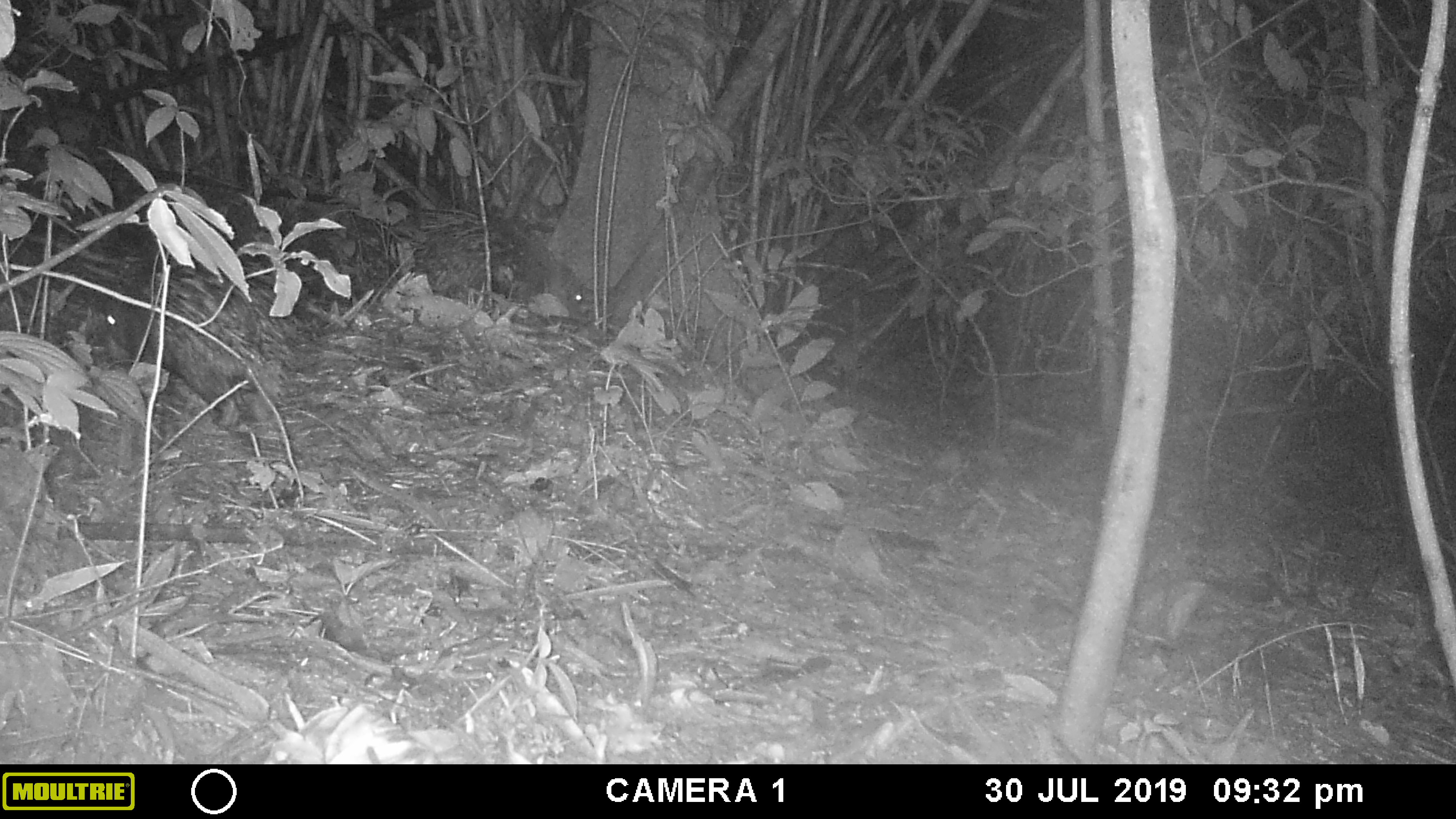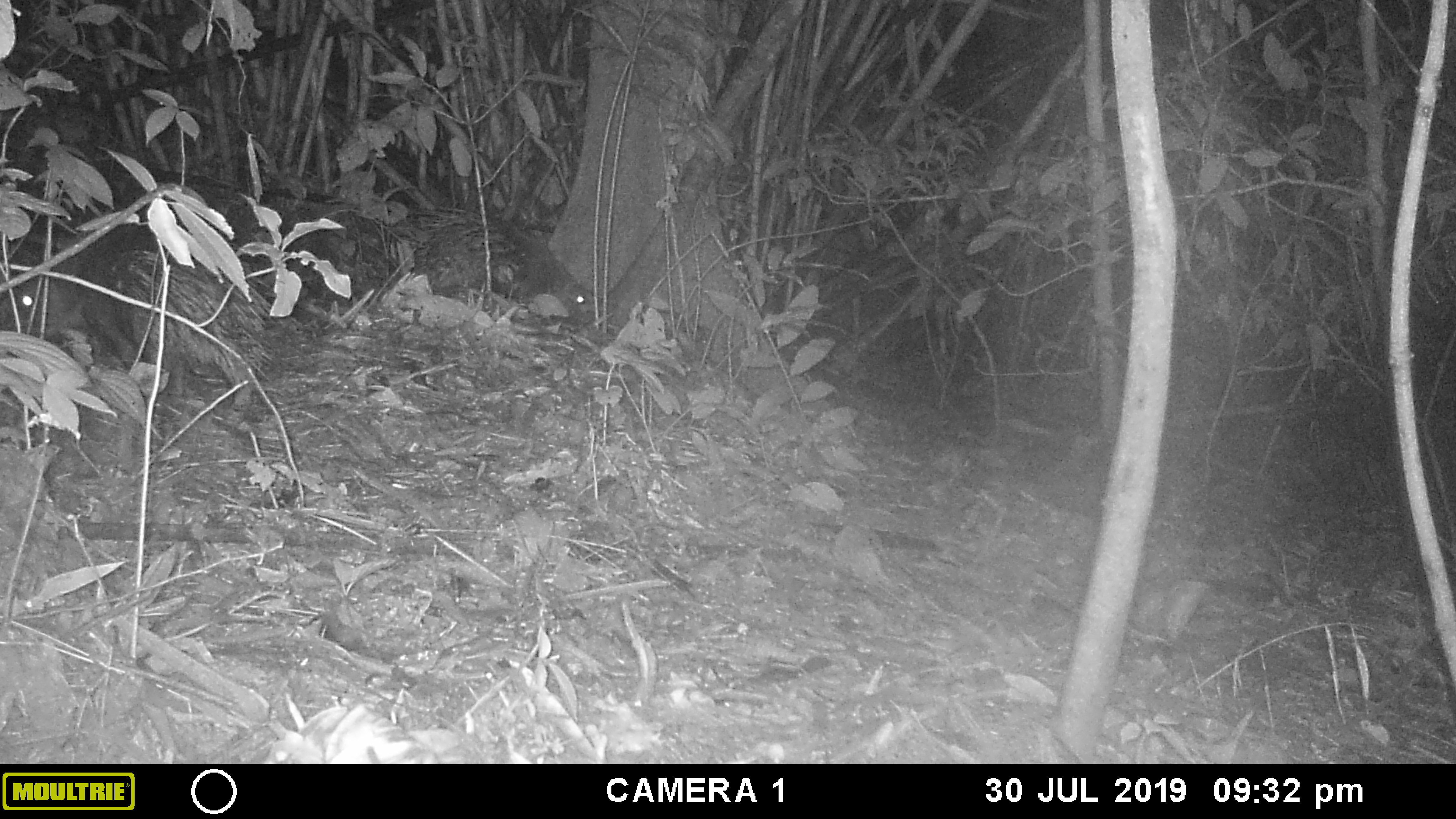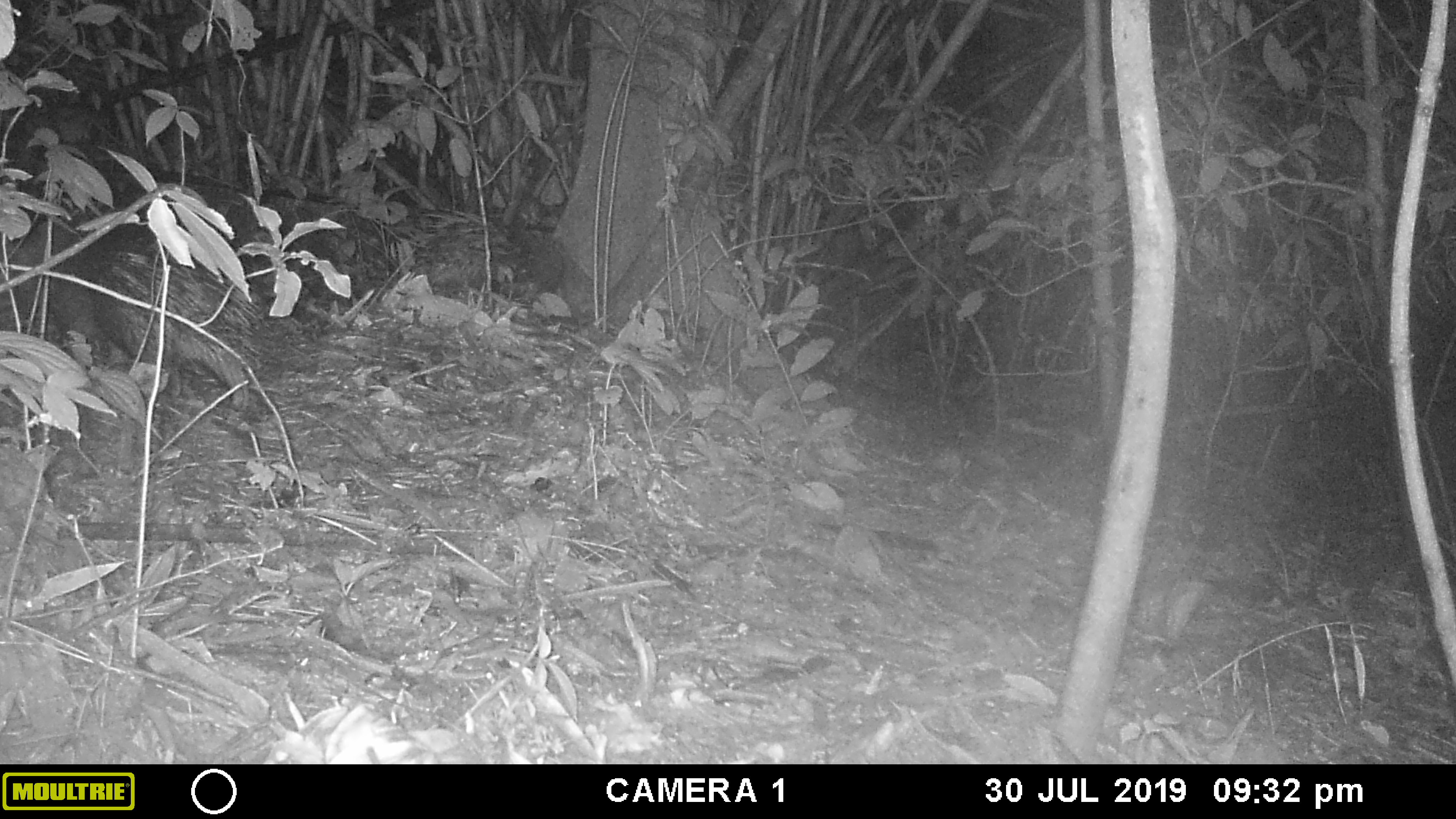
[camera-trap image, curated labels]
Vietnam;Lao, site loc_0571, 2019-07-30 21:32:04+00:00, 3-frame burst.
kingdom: Animalia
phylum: Chordata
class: Mammalia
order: Rodentia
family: Hystricidae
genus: Hystrix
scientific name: Hystrix brachyura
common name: malayan porcupine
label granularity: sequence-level